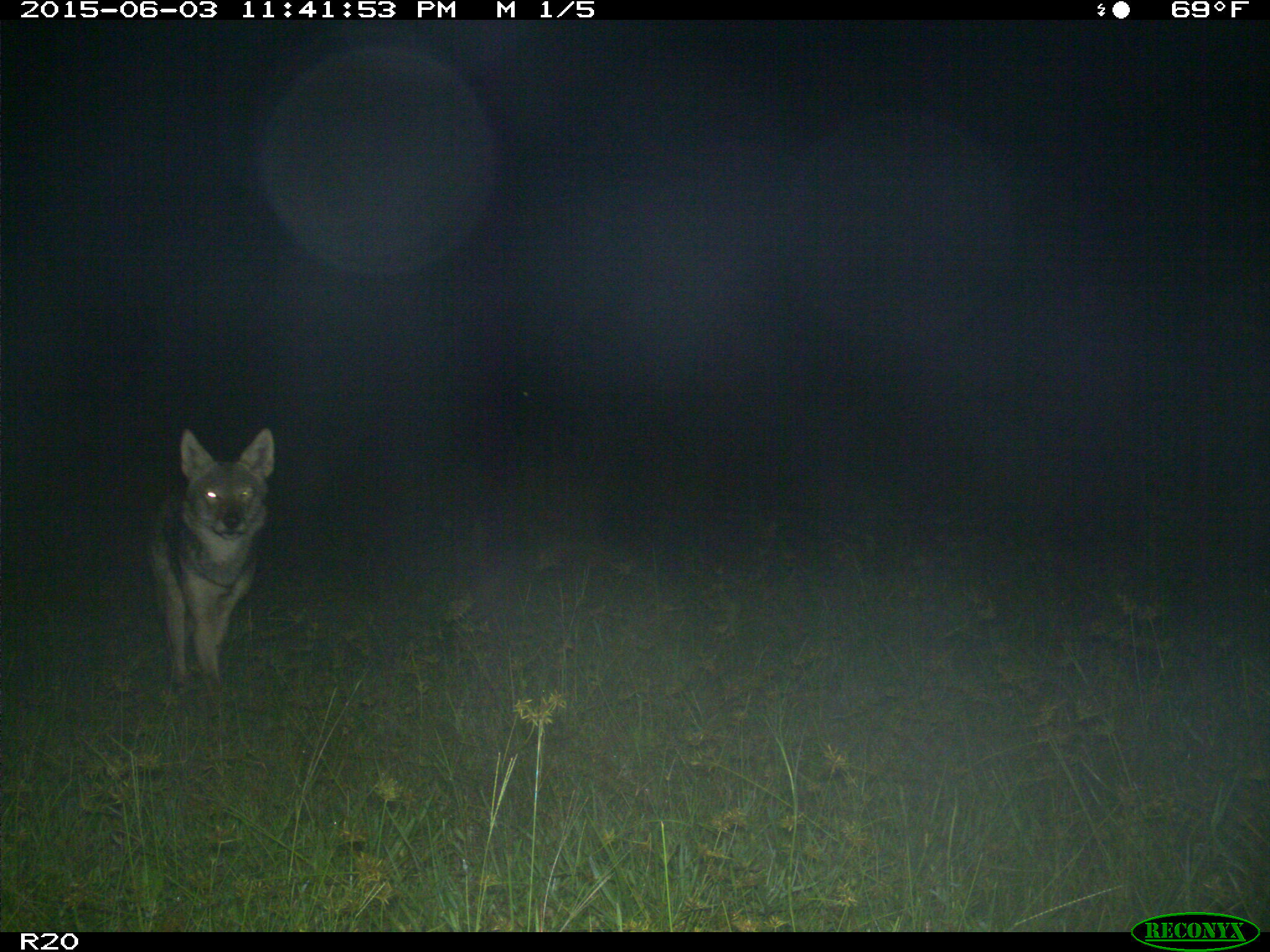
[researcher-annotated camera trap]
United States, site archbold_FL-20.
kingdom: Animalia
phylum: Chordata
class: Mammalia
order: Carnivora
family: Canidae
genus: Canis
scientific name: Canis latrans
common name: coyote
Canis latrans (coyote).